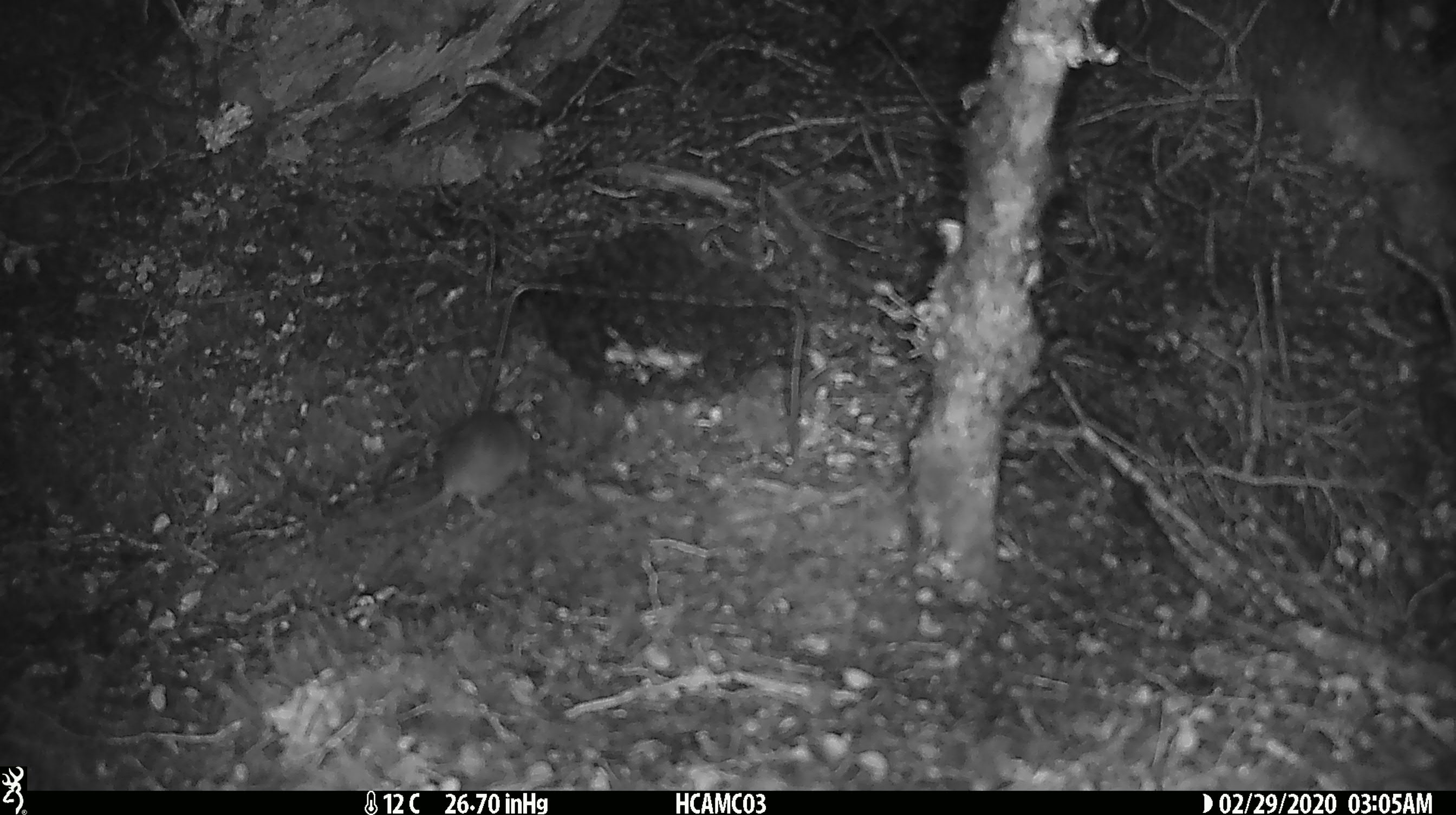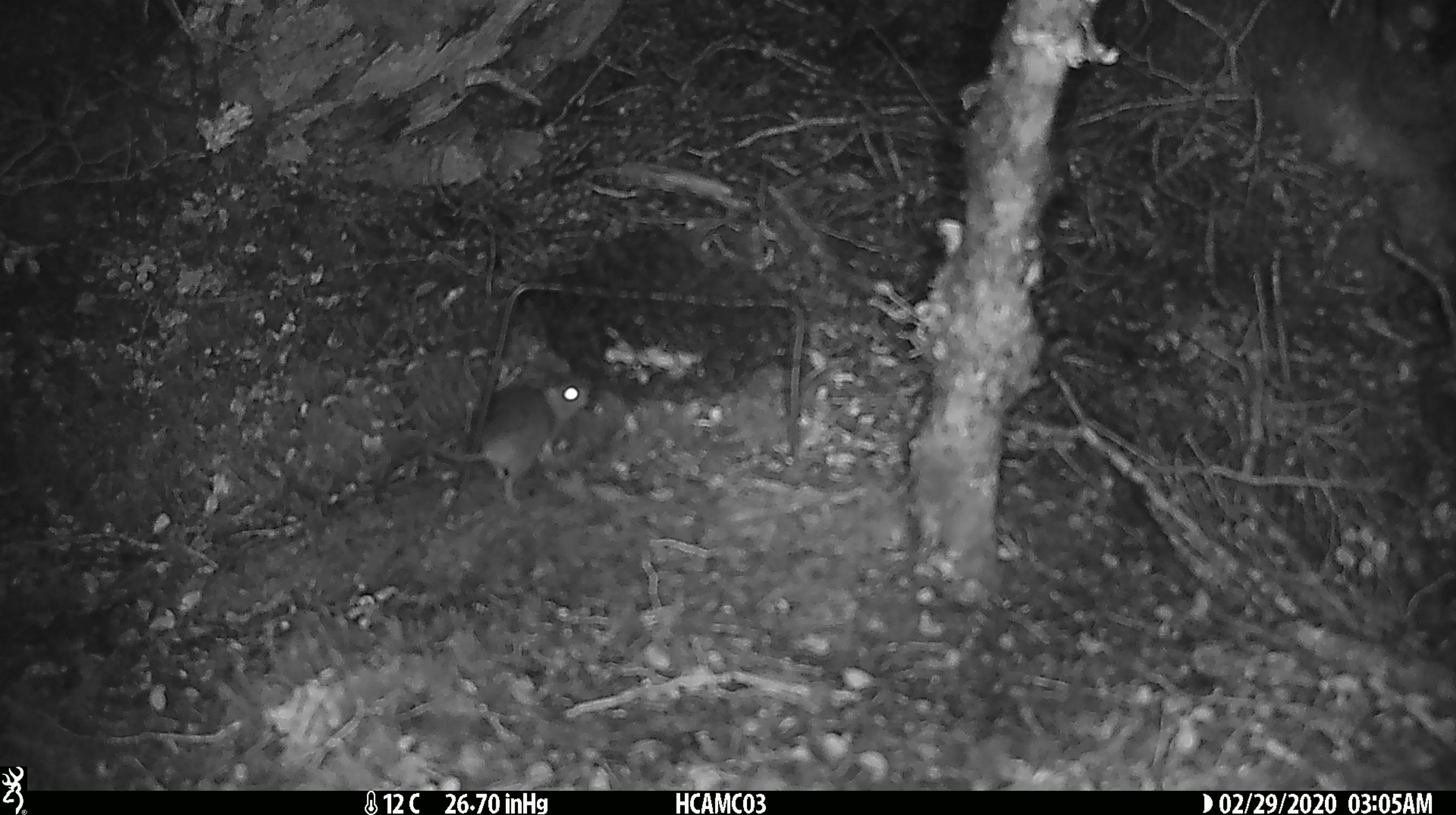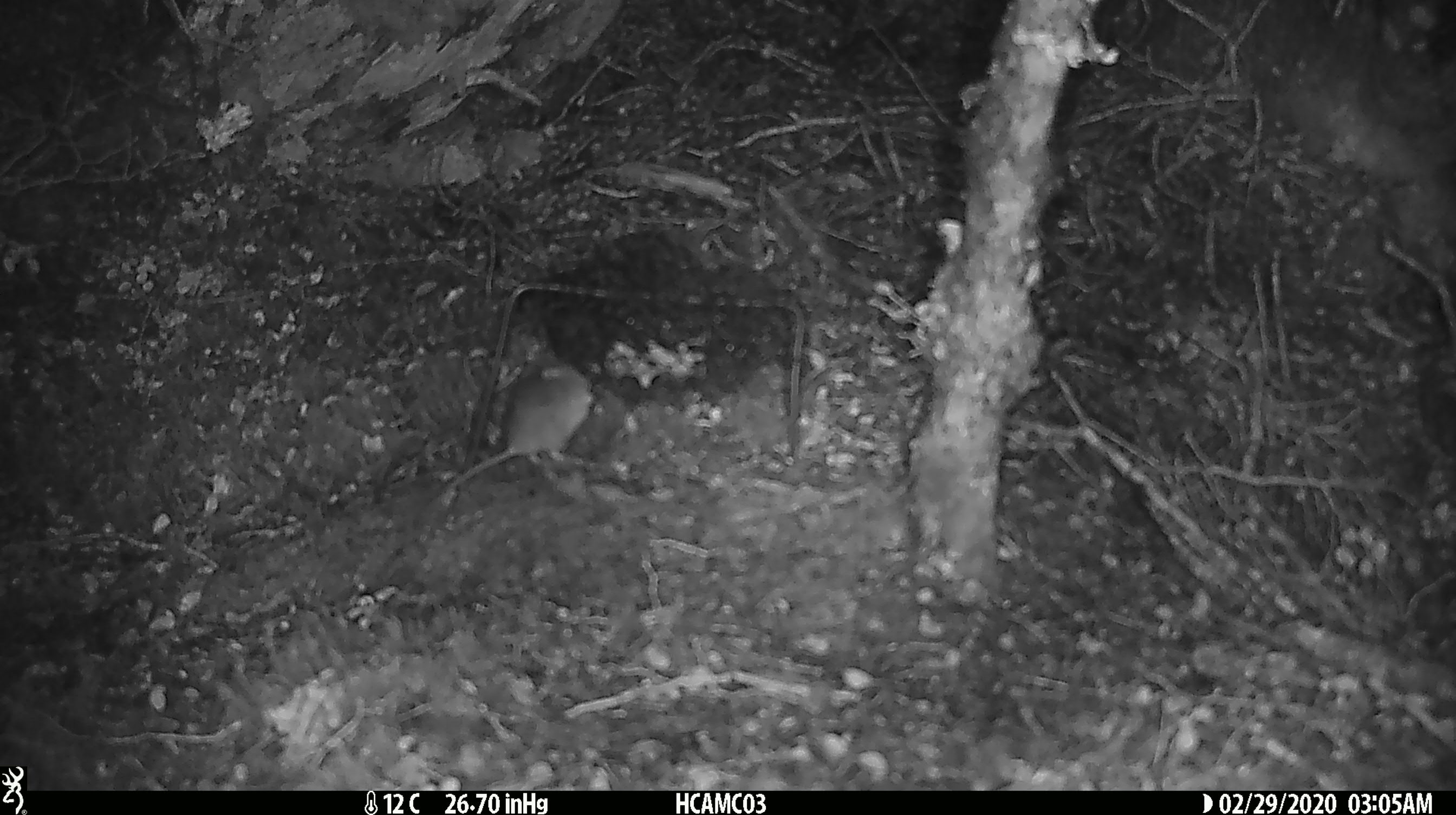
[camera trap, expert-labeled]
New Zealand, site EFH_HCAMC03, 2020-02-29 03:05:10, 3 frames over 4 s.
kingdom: Animalia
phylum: Chordata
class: Mammalia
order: Rodentia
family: Muridae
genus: Mus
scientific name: Mus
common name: mouse